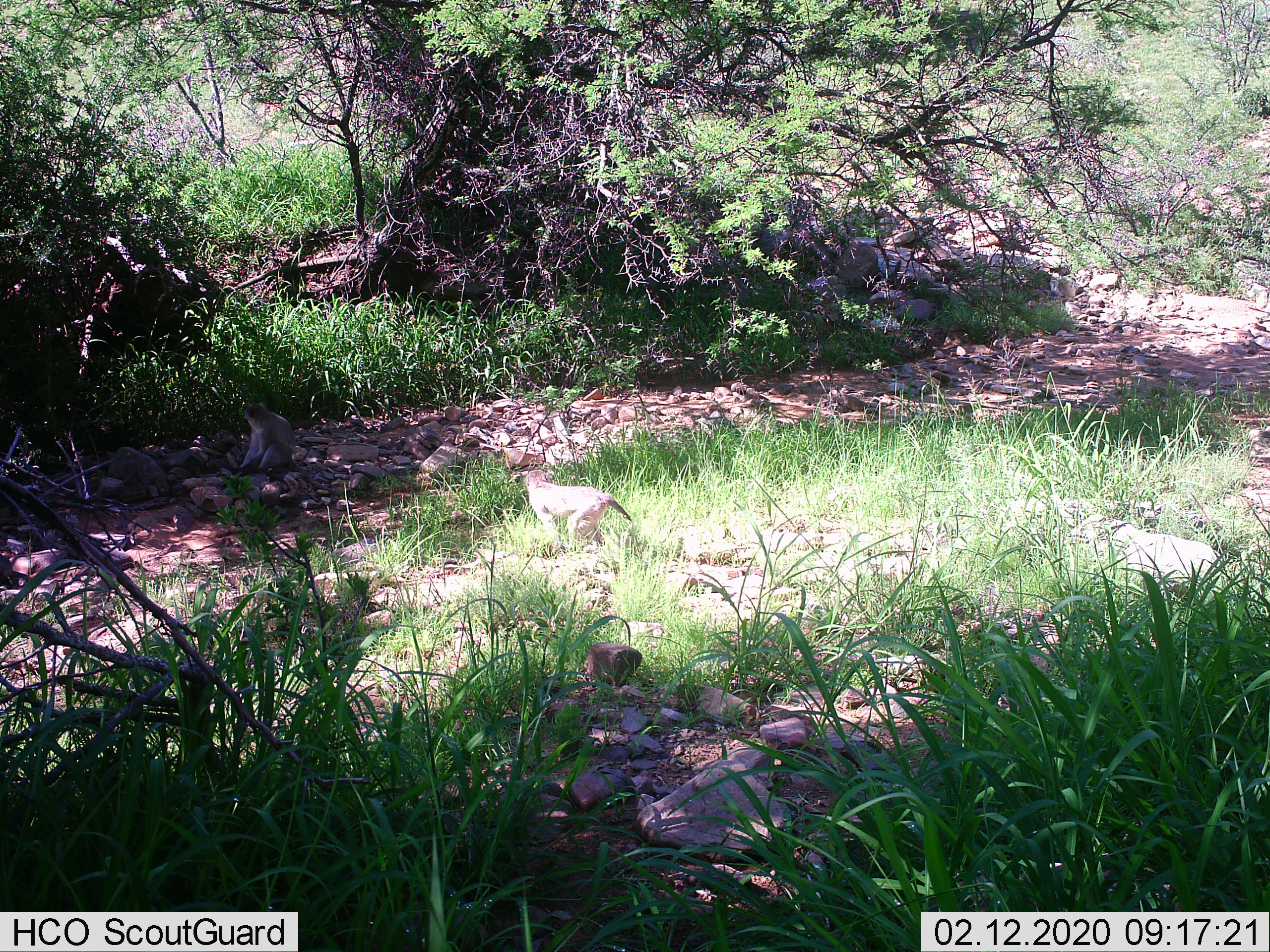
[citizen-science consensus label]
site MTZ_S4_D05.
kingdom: Animalia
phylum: Chordata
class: Mammalia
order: Primates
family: Cercopithecidae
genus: Chlorocebus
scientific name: Chlorocebus pygerythrus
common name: vervet monkey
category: monkeyvervet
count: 2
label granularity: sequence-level